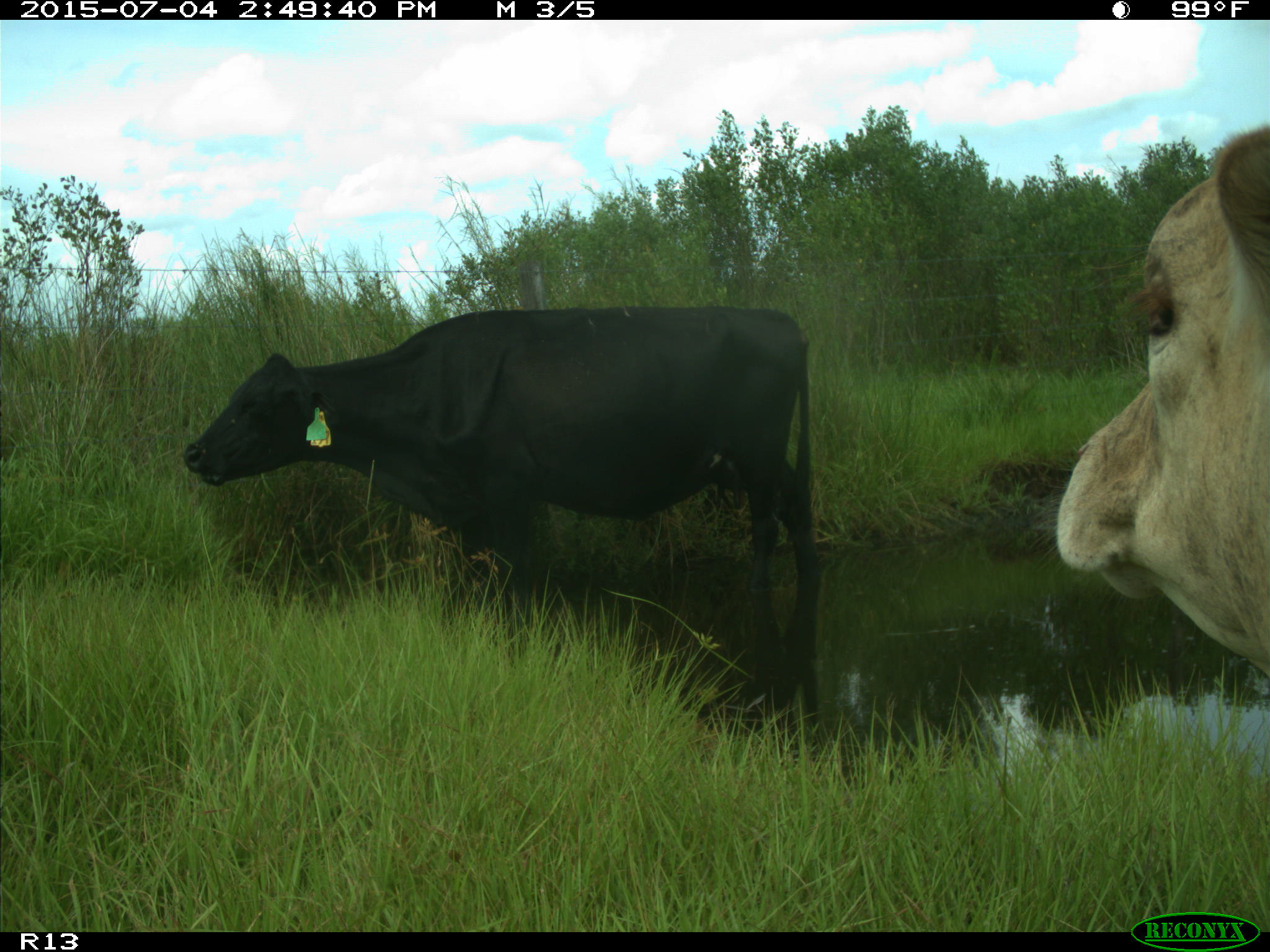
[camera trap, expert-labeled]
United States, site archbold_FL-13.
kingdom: Animalia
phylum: Chordata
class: Mammalia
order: Artiodactyla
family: Bovidae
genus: Bos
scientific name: Bos taurus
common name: domestic cow